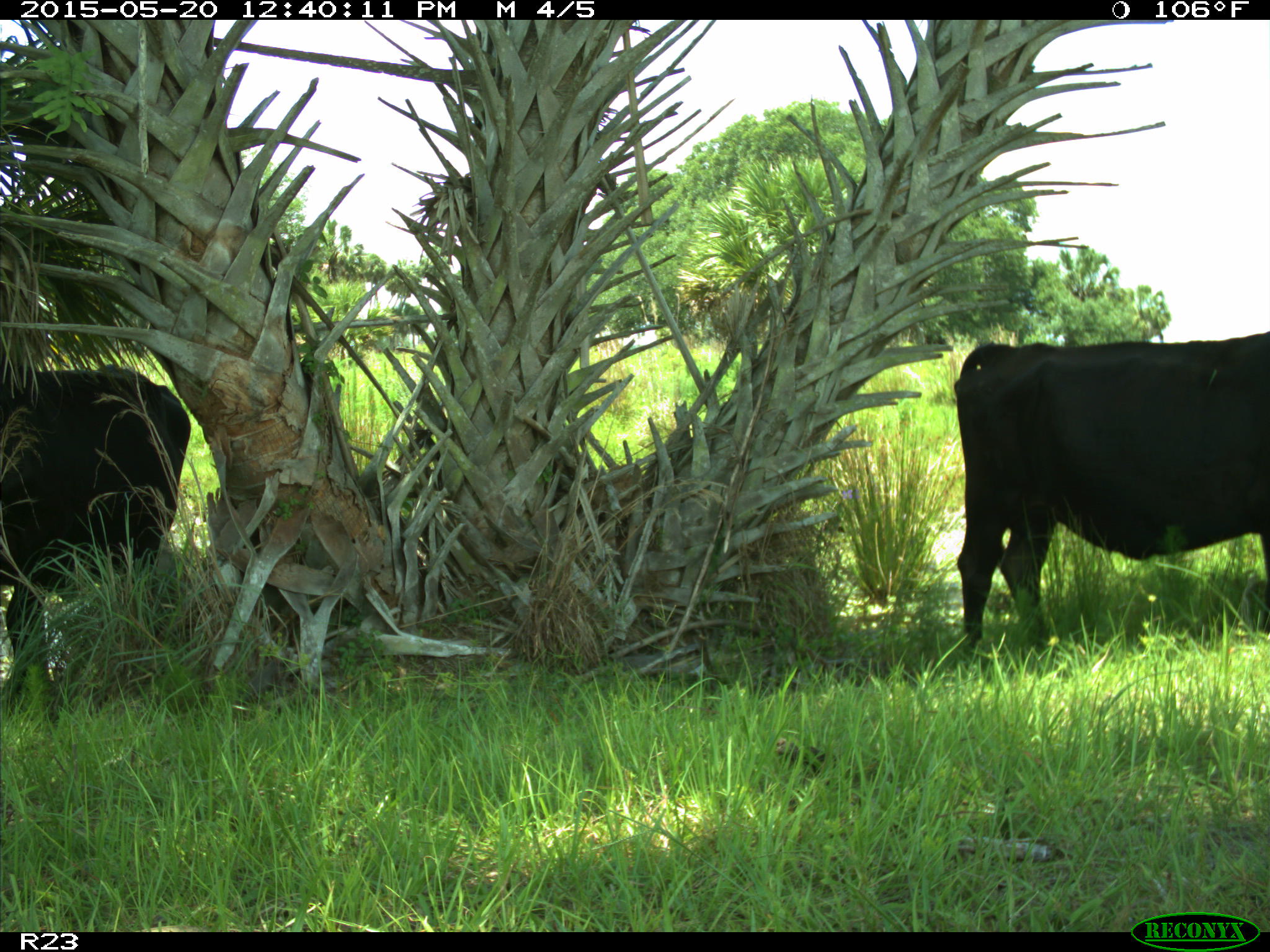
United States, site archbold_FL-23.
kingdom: Animalia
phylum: Chordata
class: Mammalia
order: Artiodactyla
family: Suidae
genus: Sus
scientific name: Sus scrofa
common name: wild boar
Sus scrofa (wild boar).